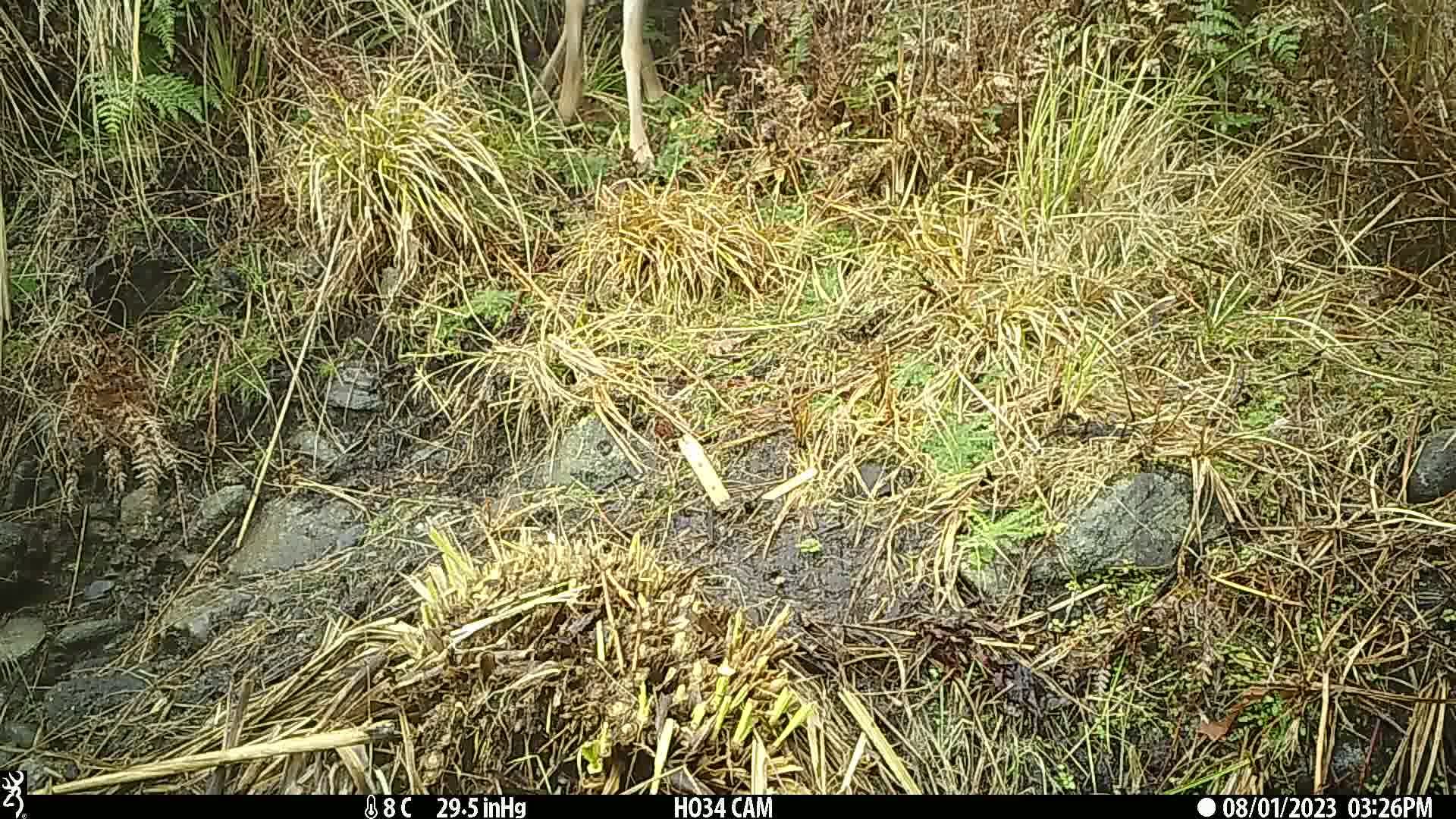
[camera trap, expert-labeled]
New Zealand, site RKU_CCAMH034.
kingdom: Animalia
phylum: Chordata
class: Mammalia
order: Artiodactyla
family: Cervidae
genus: Odocoileus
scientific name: Odocoileus virginianus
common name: white-tailed deer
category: white tailed deer